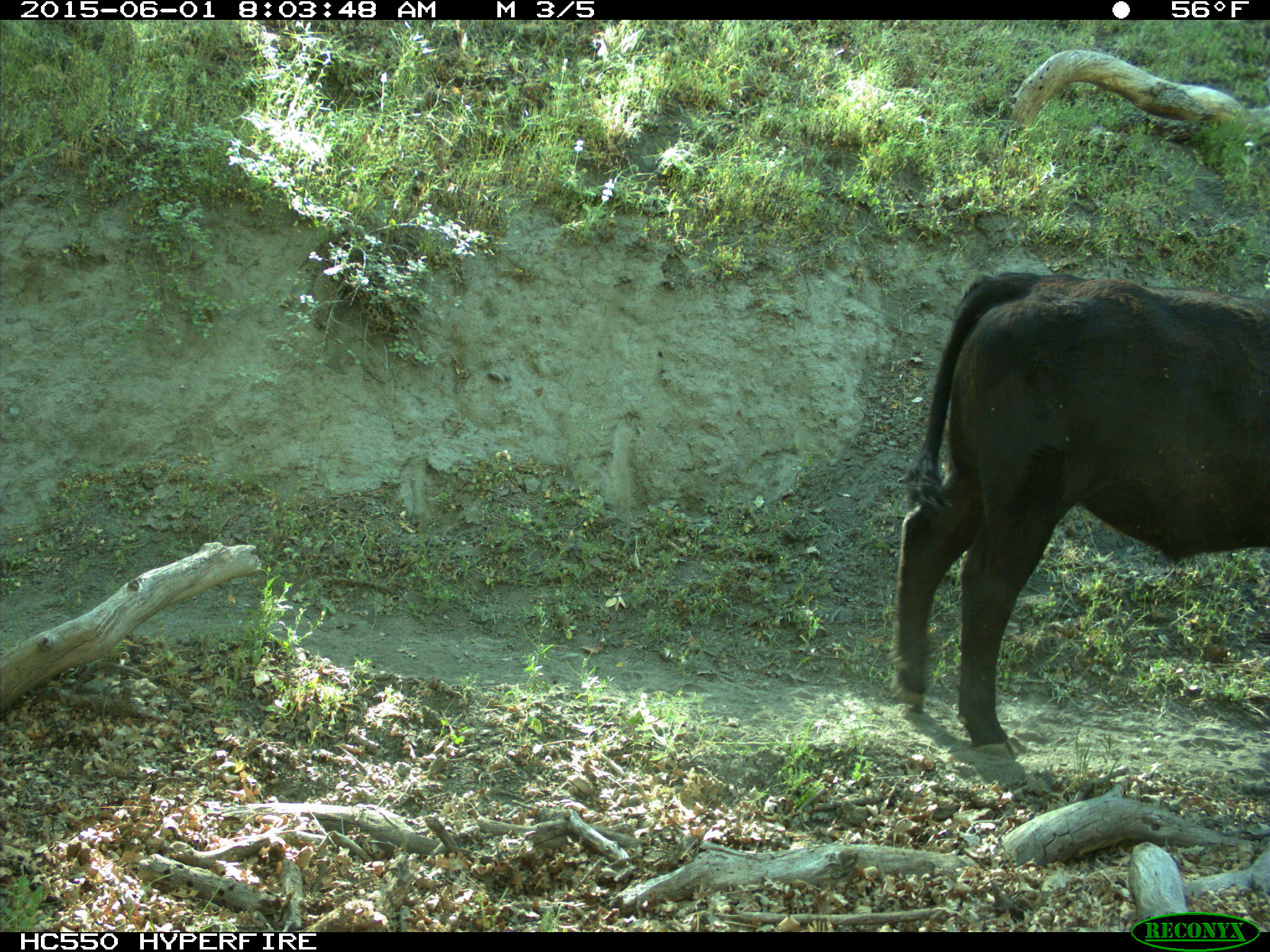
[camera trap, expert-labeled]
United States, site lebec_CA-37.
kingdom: Animalia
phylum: Chordata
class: Mammalia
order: Artiodactyla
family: Bovidae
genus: Bos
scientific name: Bos taurus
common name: domestic cow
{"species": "Bos taurus (domestic cow)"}